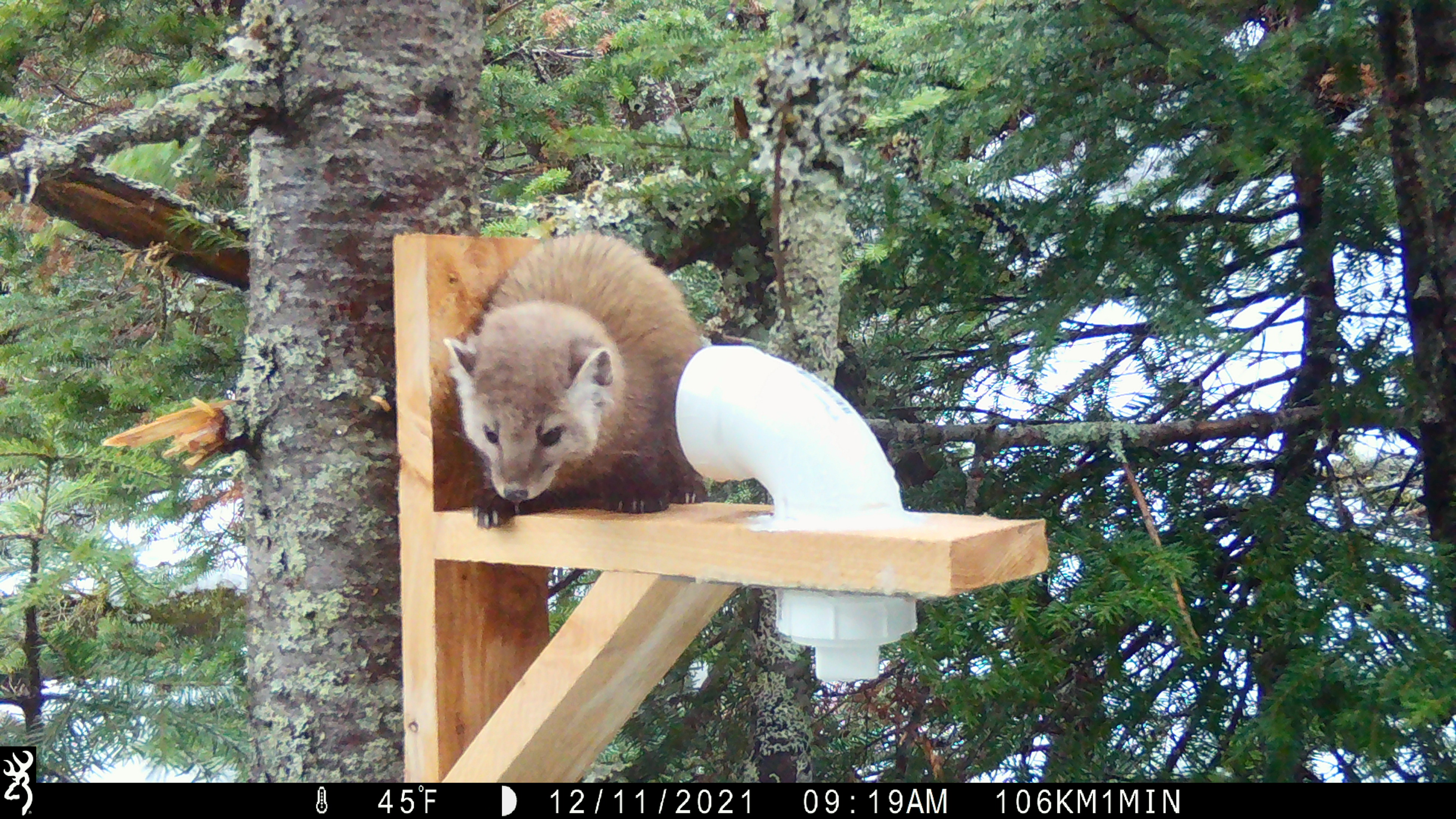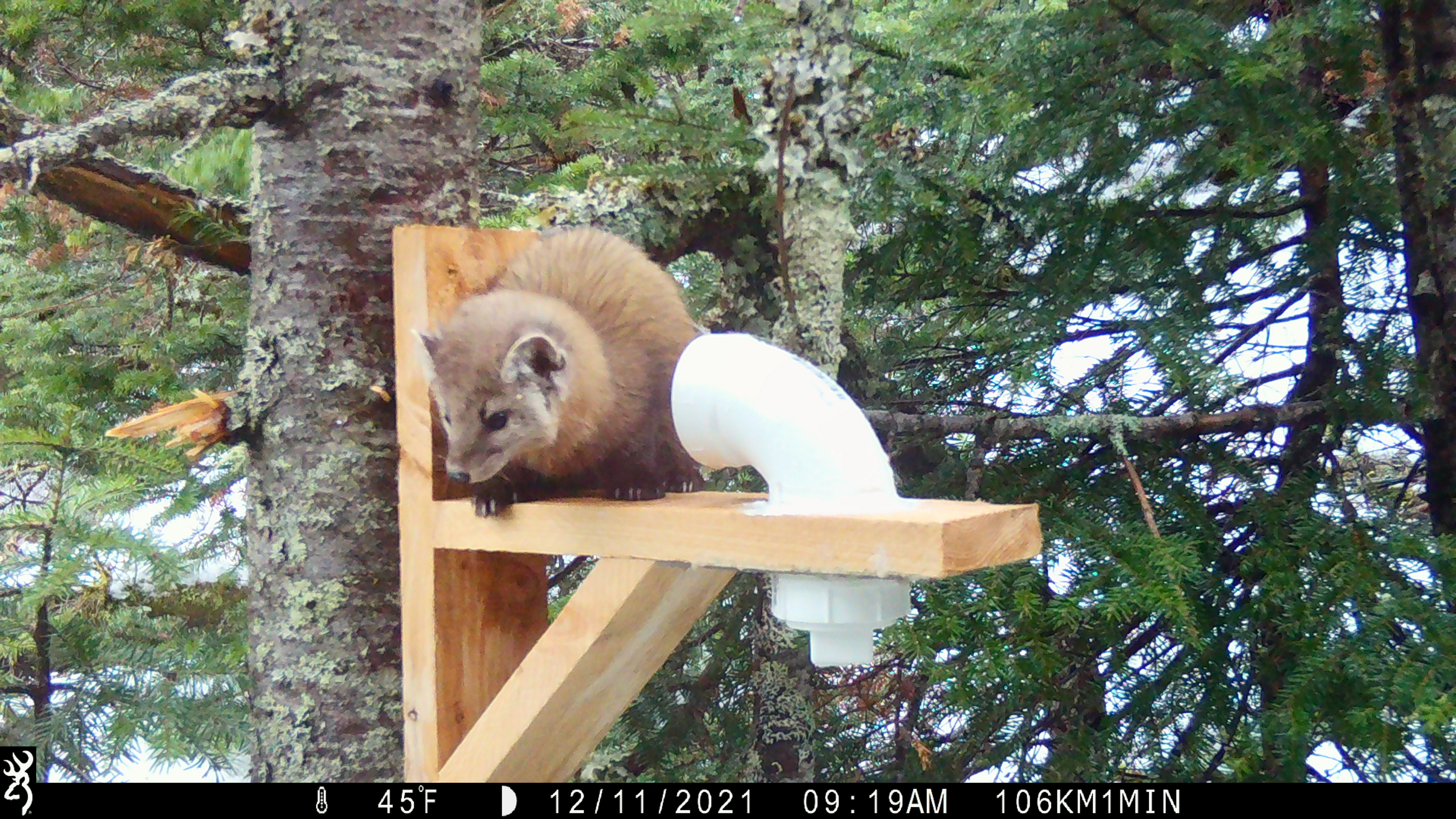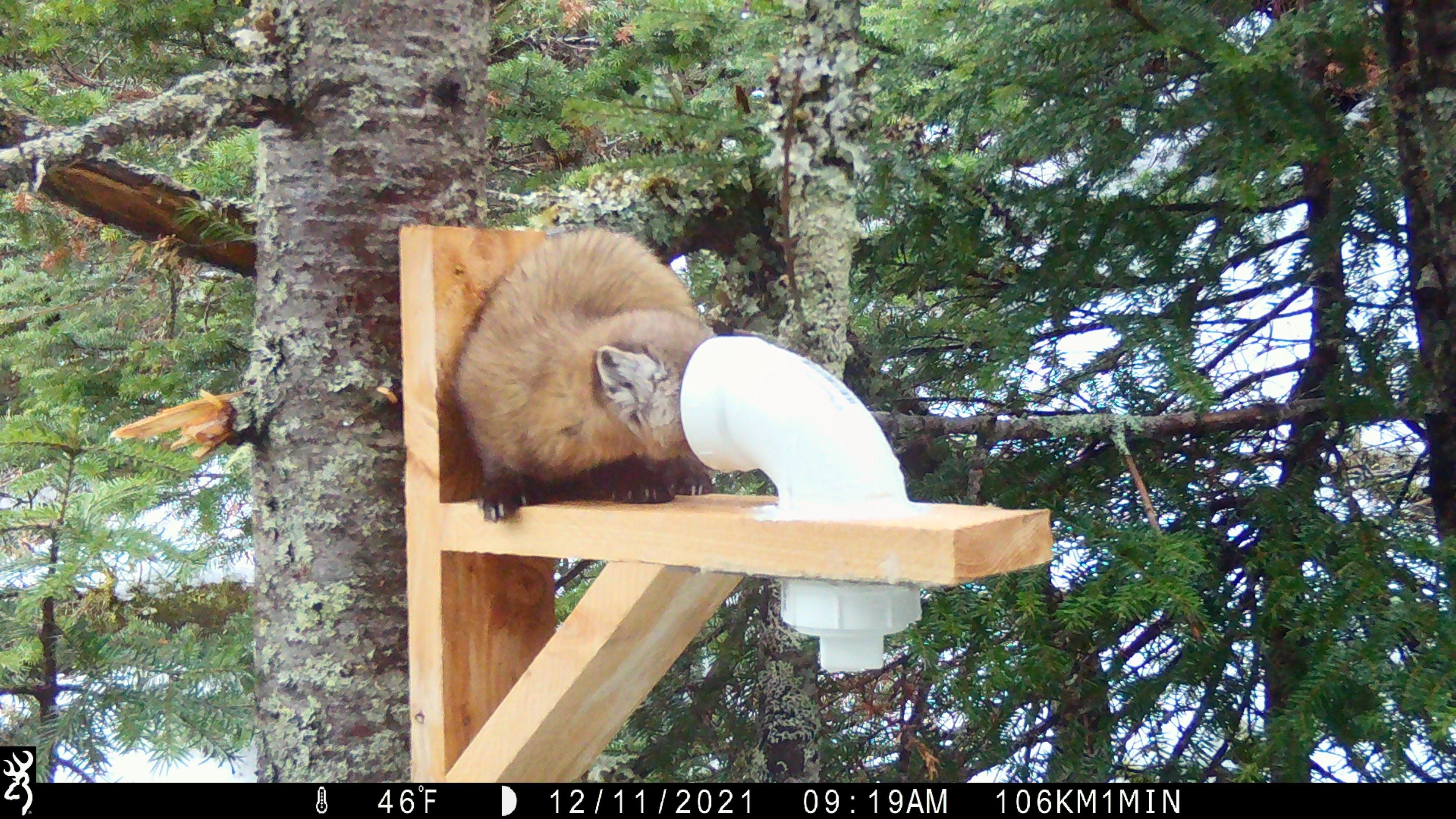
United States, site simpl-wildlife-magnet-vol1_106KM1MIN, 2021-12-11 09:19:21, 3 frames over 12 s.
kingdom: Animalia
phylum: Chordata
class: Mammalia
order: Carnivora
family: Mustelidae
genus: Martes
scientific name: Martes americana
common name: american marten